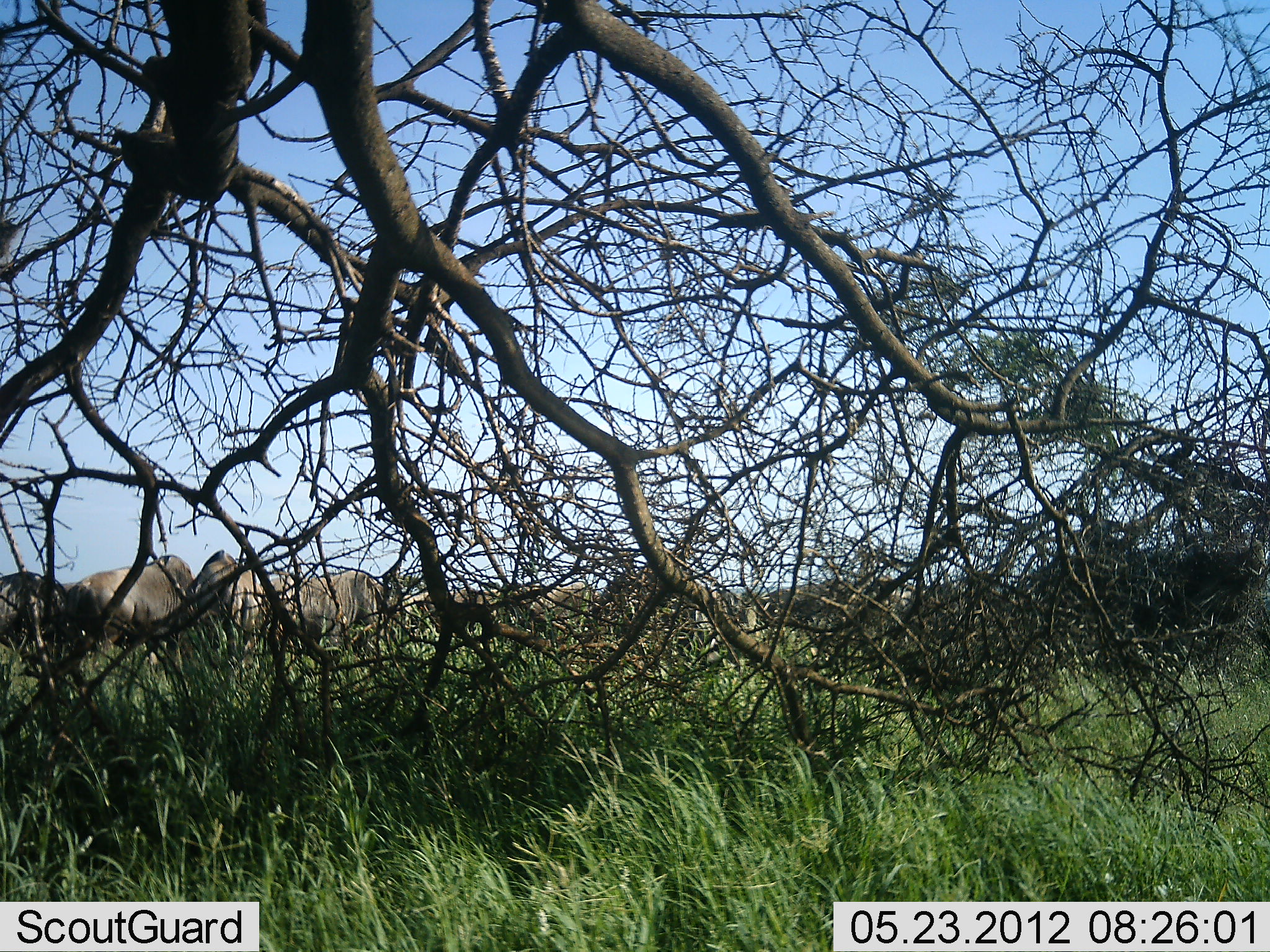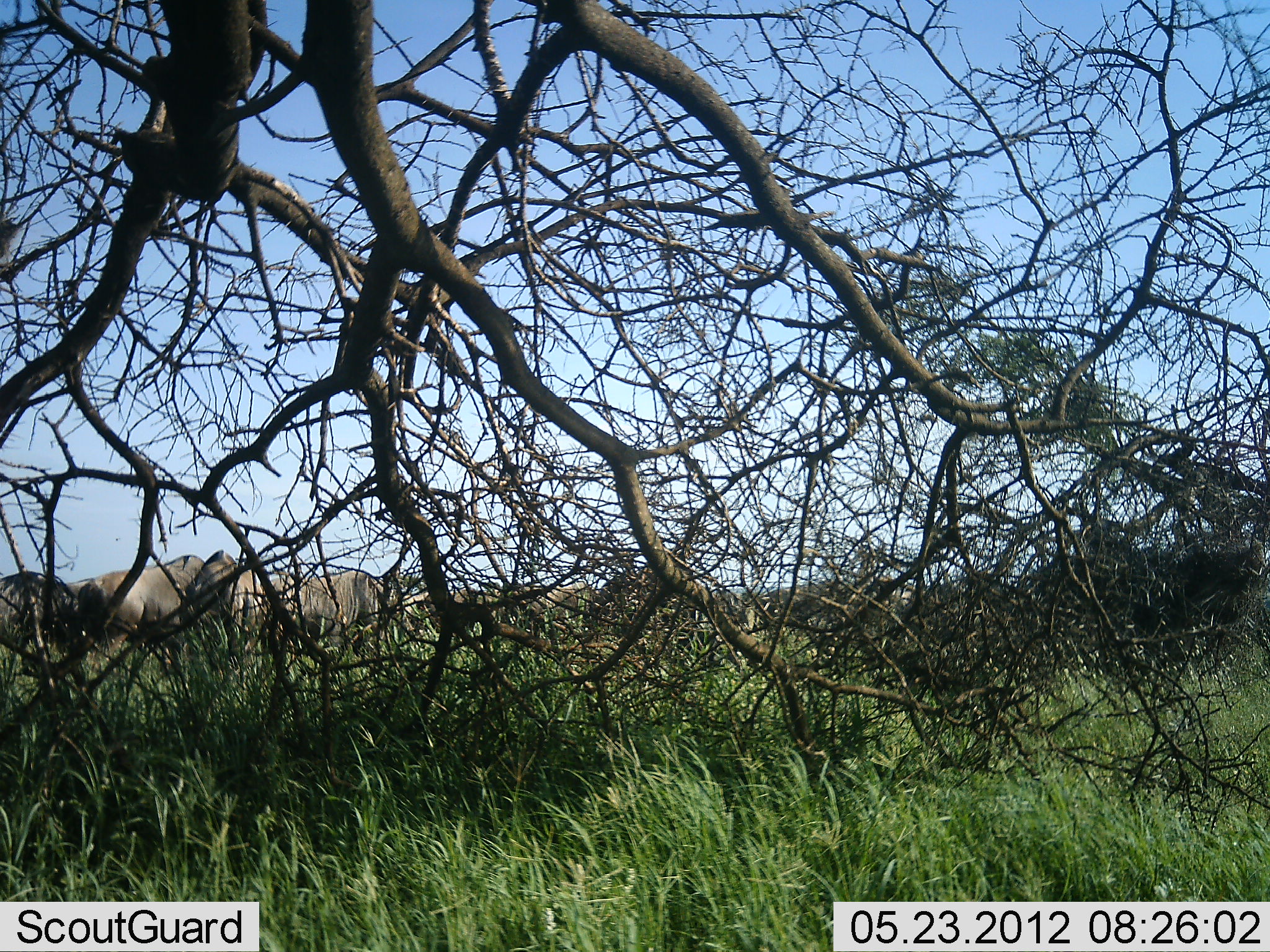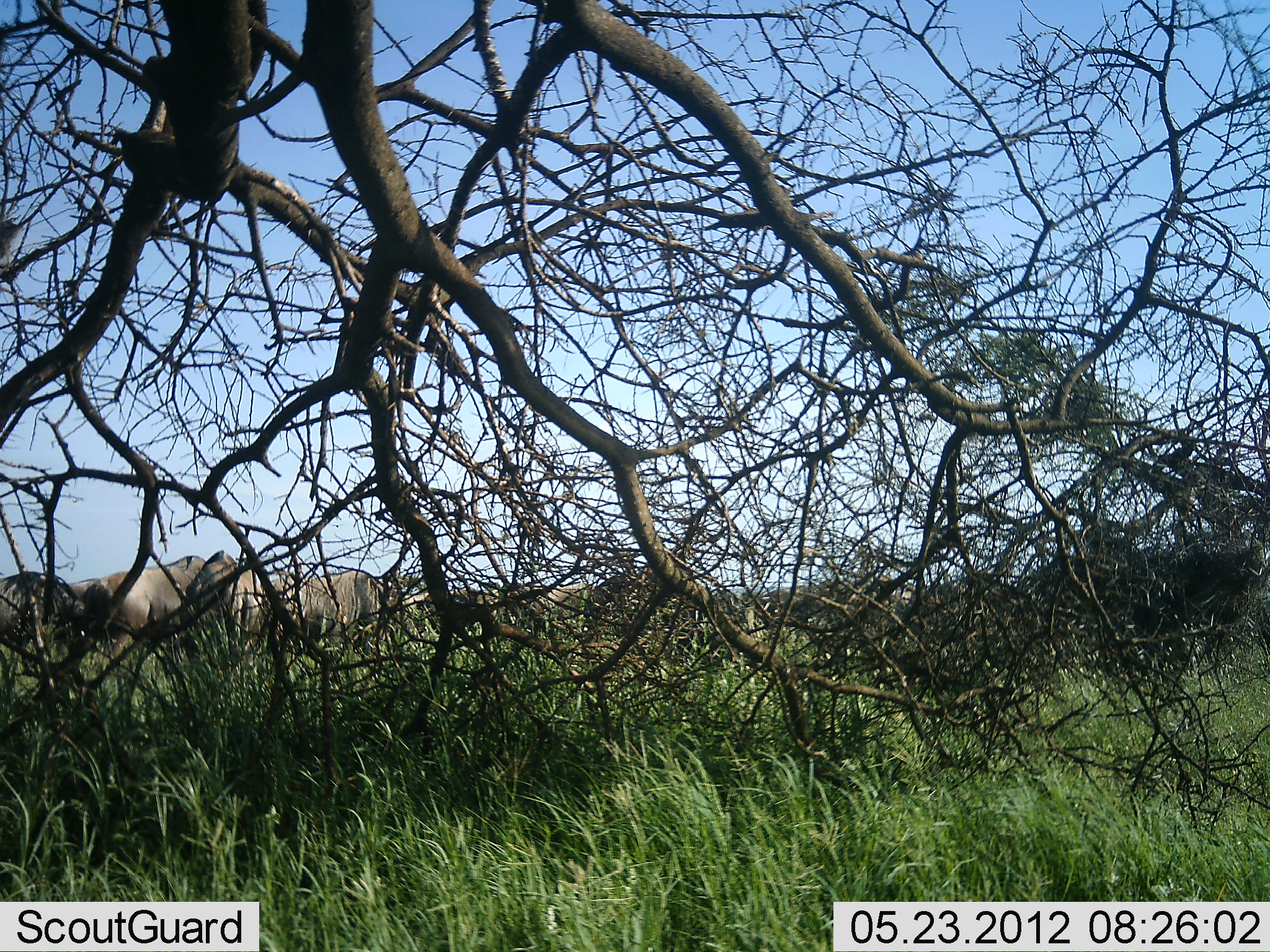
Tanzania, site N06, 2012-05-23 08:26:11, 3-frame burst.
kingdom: Animalia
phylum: Chordata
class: Mammalia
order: Artiodactyla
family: Bovidae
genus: Connochaetes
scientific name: Connochaetes taurinus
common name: blue wildebeest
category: wildebeest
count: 6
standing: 61%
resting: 0%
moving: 22%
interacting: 4%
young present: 0%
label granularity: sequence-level